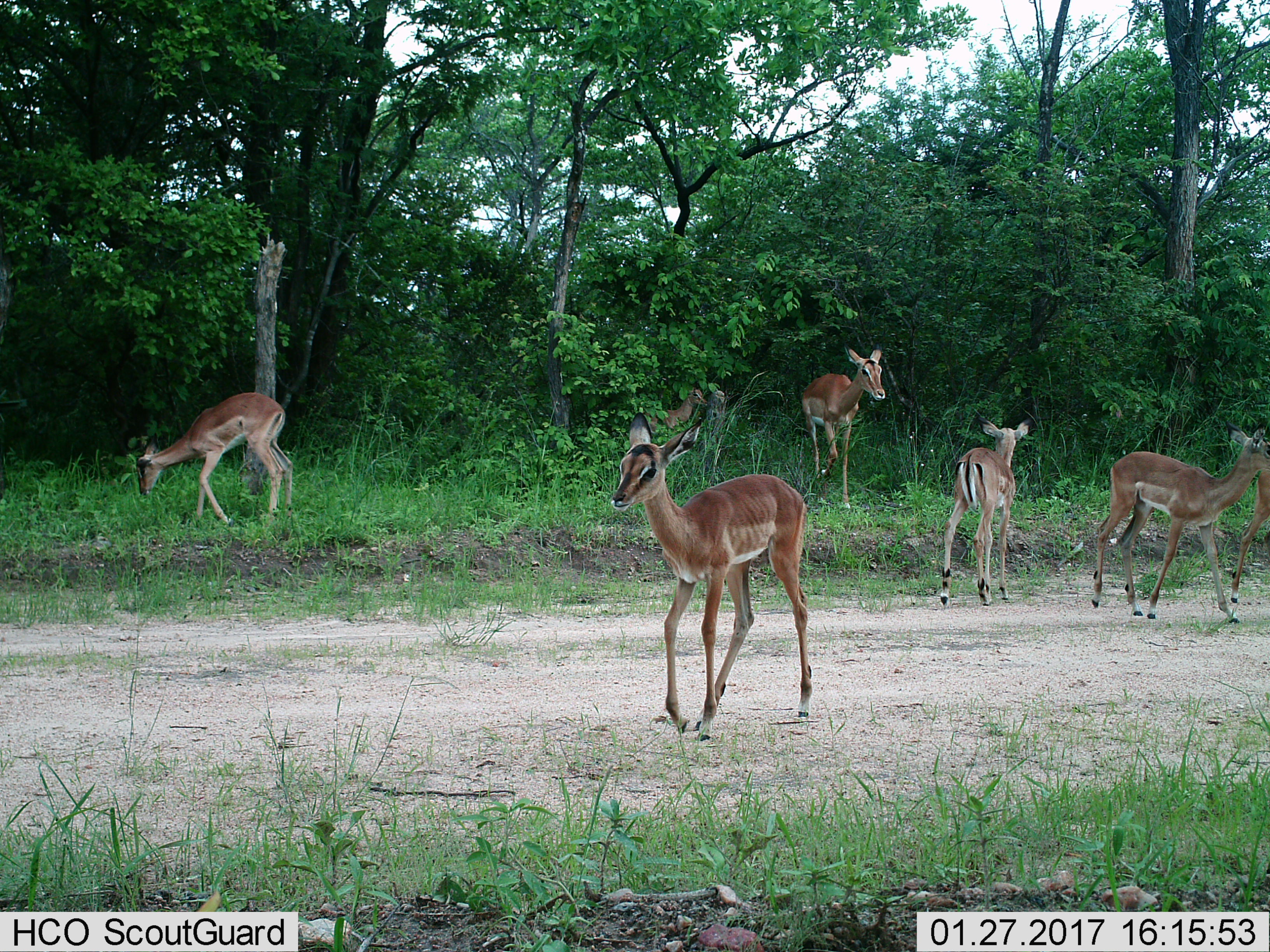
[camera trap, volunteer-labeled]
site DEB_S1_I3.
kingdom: Animalia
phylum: Chordata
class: Mammalia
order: Artiodactyla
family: Bovidae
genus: Aepyceros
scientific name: Aepyceros melampus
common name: impala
Impala (Aepyceros melampus), count 7. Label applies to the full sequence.